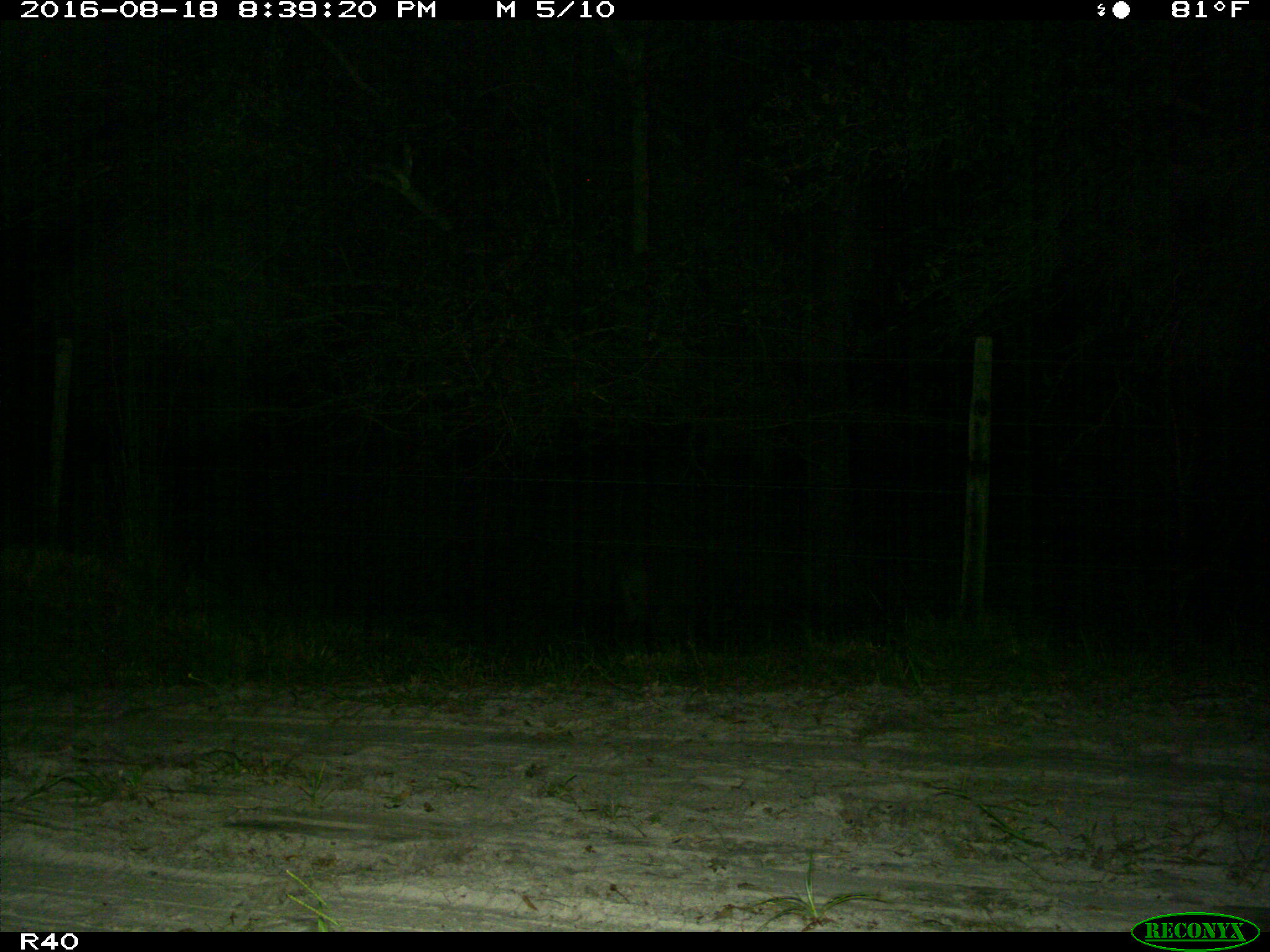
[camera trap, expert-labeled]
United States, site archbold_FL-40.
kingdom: Animalia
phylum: Chordata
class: Mammalia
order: Artiodactyla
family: Suidae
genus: Sus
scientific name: Sus scrofa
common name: wild boar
Sus scrofa (wild boar).